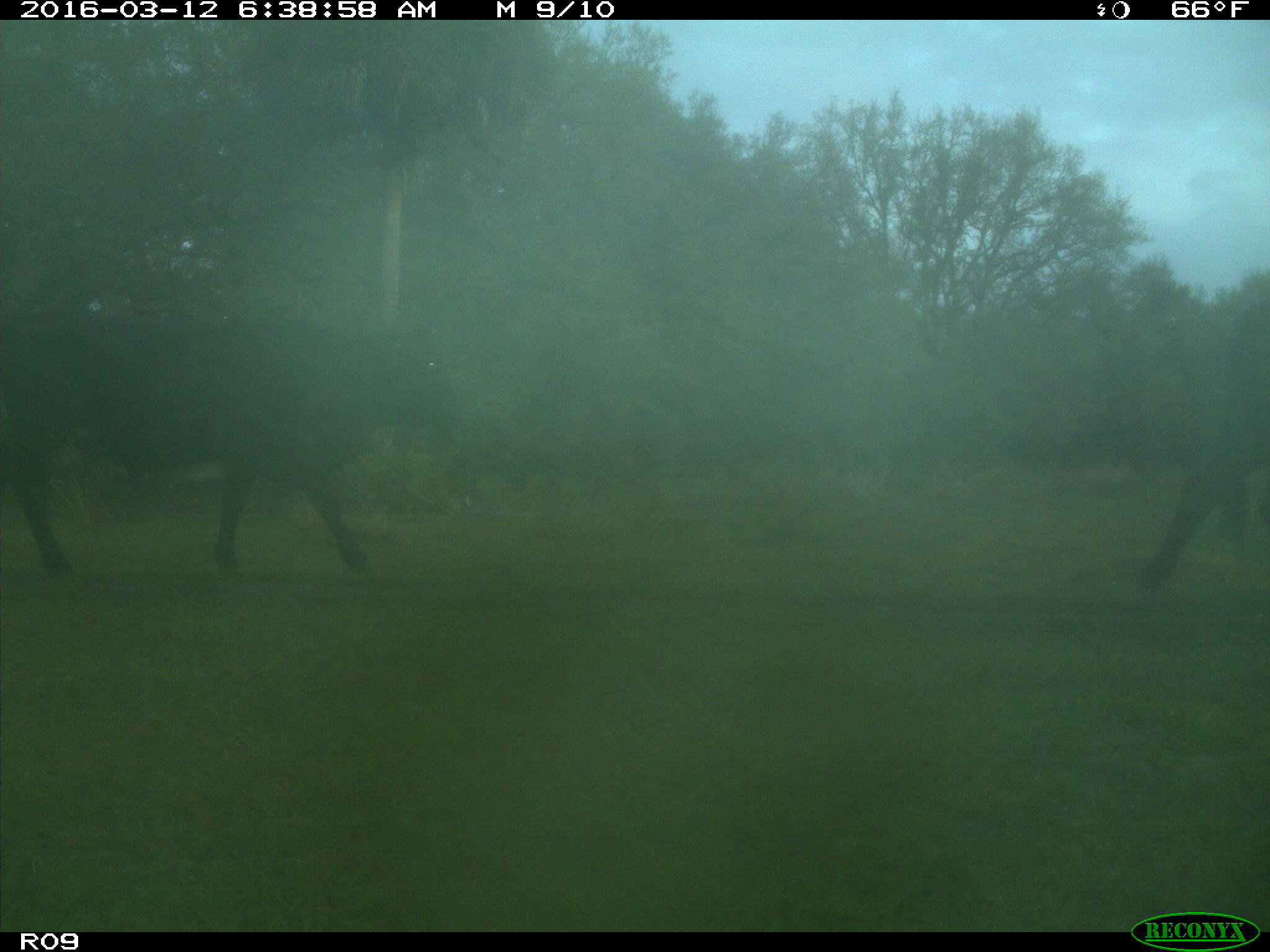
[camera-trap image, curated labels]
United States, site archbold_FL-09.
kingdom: Animalia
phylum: Chordata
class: Mammalia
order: Artiodactyla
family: Bovidae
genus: Bos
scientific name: Bos taurus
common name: domestic cow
Bos taurus (domestic cow).